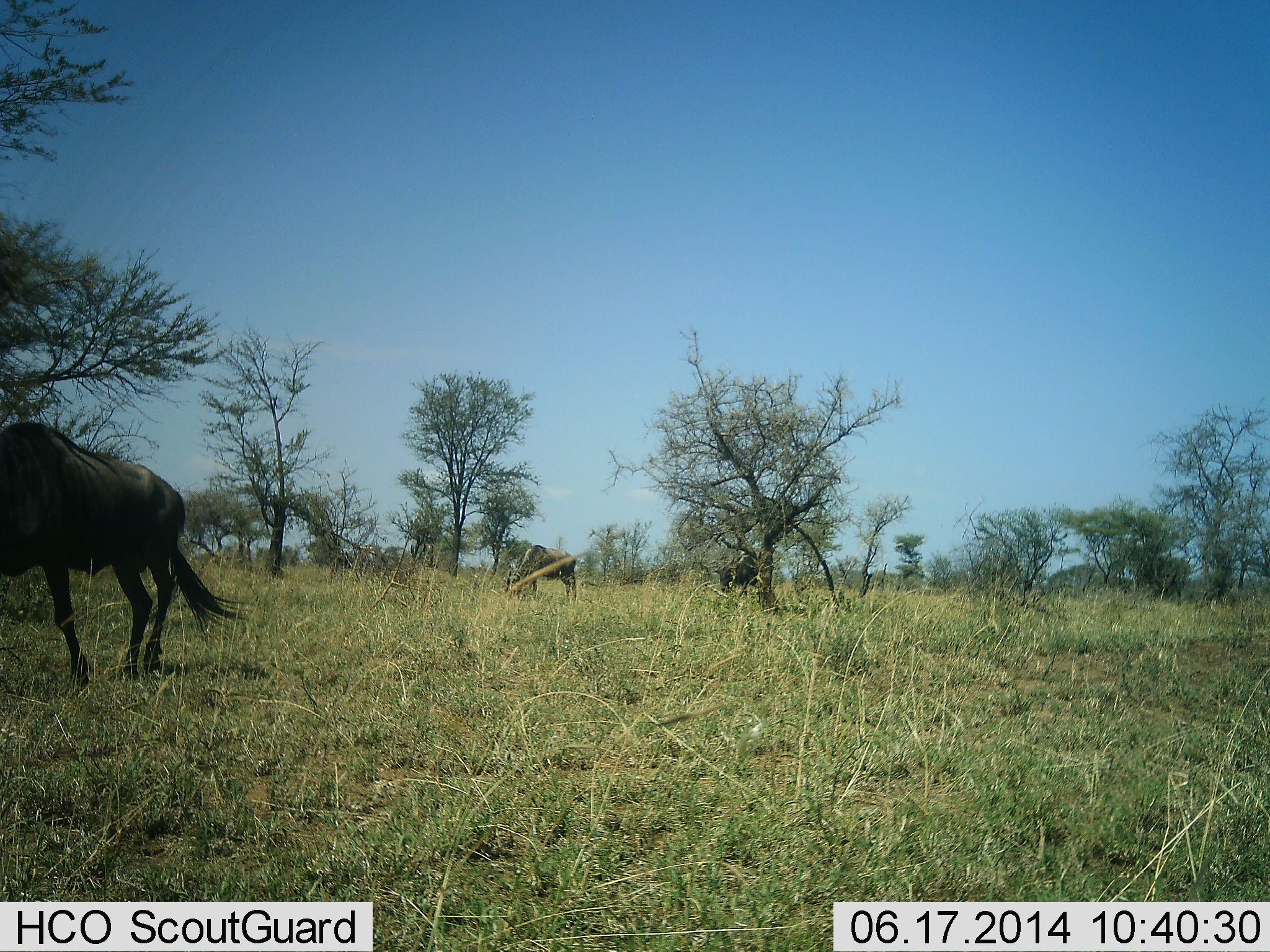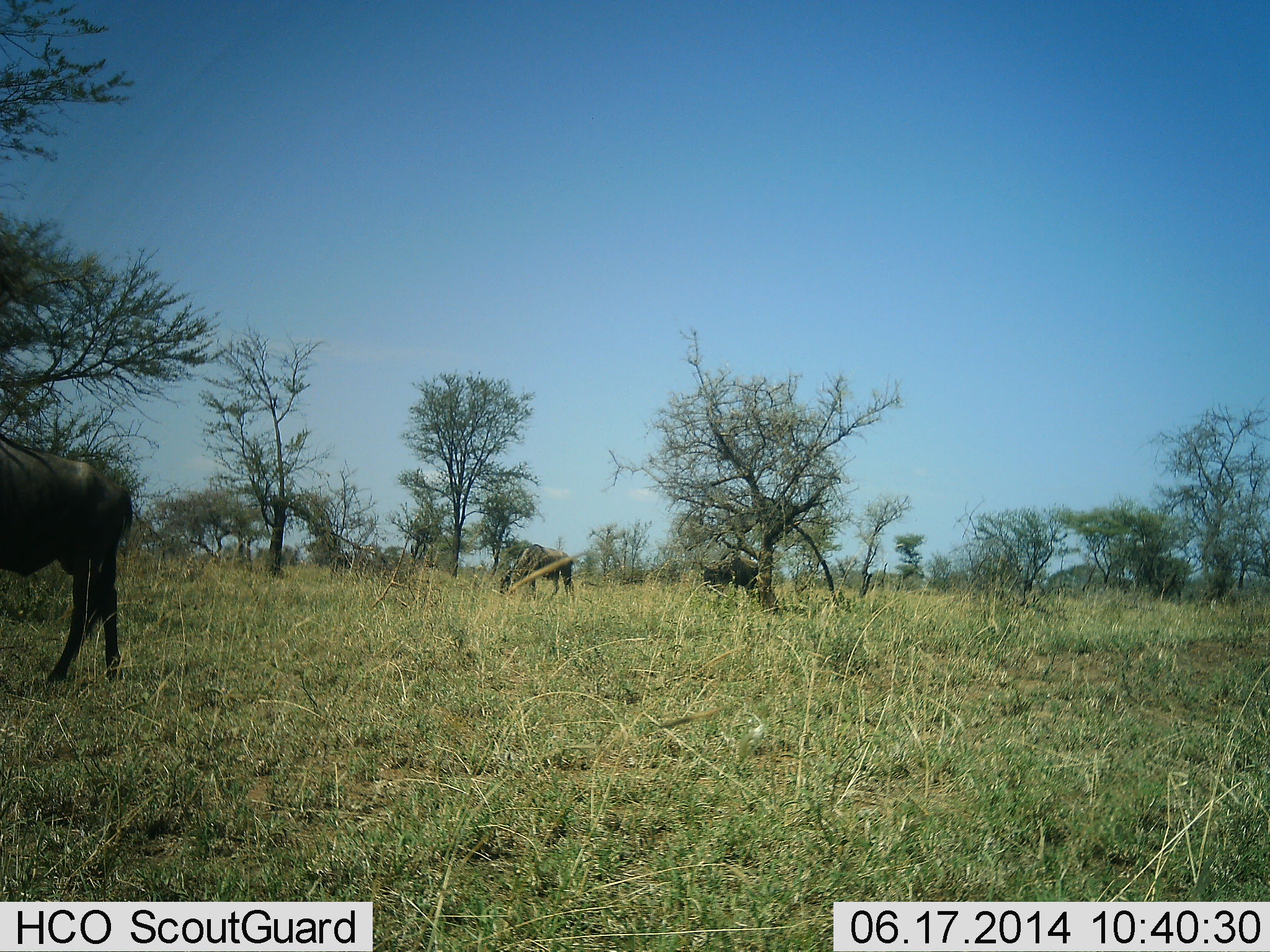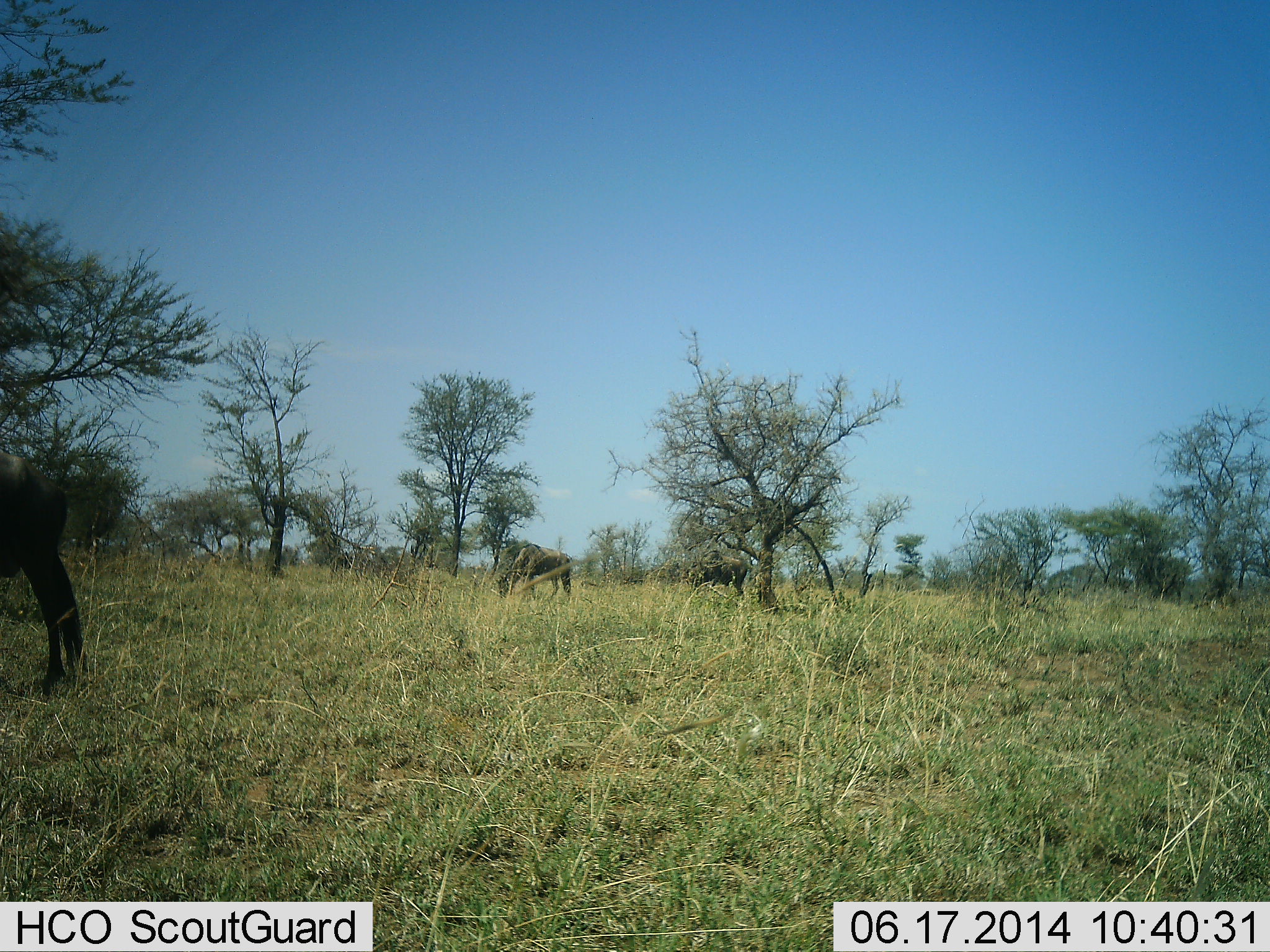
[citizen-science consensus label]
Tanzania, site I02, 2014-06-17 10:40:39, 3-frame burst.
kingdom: Animalia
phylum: Chordata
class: Mammalia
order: Artiodactyla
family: Bovidae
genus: Connochaetes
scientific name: Connochaetes taurinus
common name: blue wildebeest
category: wildebeest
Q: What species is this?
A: Wildebeest (blue wildebeest) (Connochaetes taurinus).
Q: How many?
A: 3.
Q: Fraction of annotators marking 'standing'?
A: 0%.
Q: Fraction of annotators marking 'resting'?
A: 0%.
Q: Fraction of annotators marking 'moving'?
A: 70%.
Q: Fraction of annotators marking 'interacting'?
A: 0%.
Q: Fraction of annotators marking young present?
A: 0%.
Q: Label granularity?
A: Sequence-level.